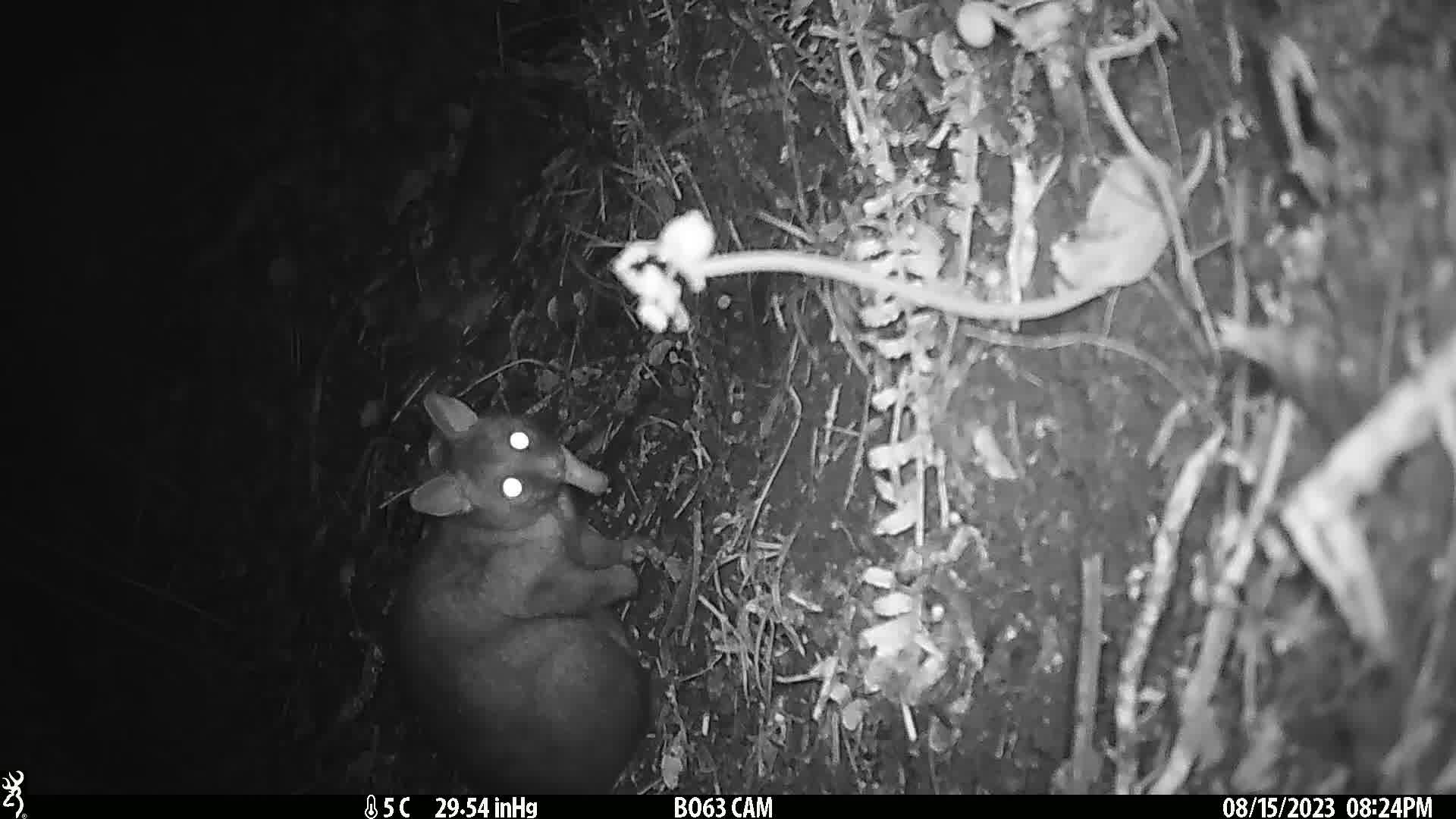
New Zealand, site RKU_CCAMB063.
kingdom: Animalia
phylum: Chordata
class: Mammalia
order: Diprotodontia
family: Phalangeridae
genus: Trichosurus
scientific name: Trichosurus vulpecula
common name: common brushtail possum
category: possum